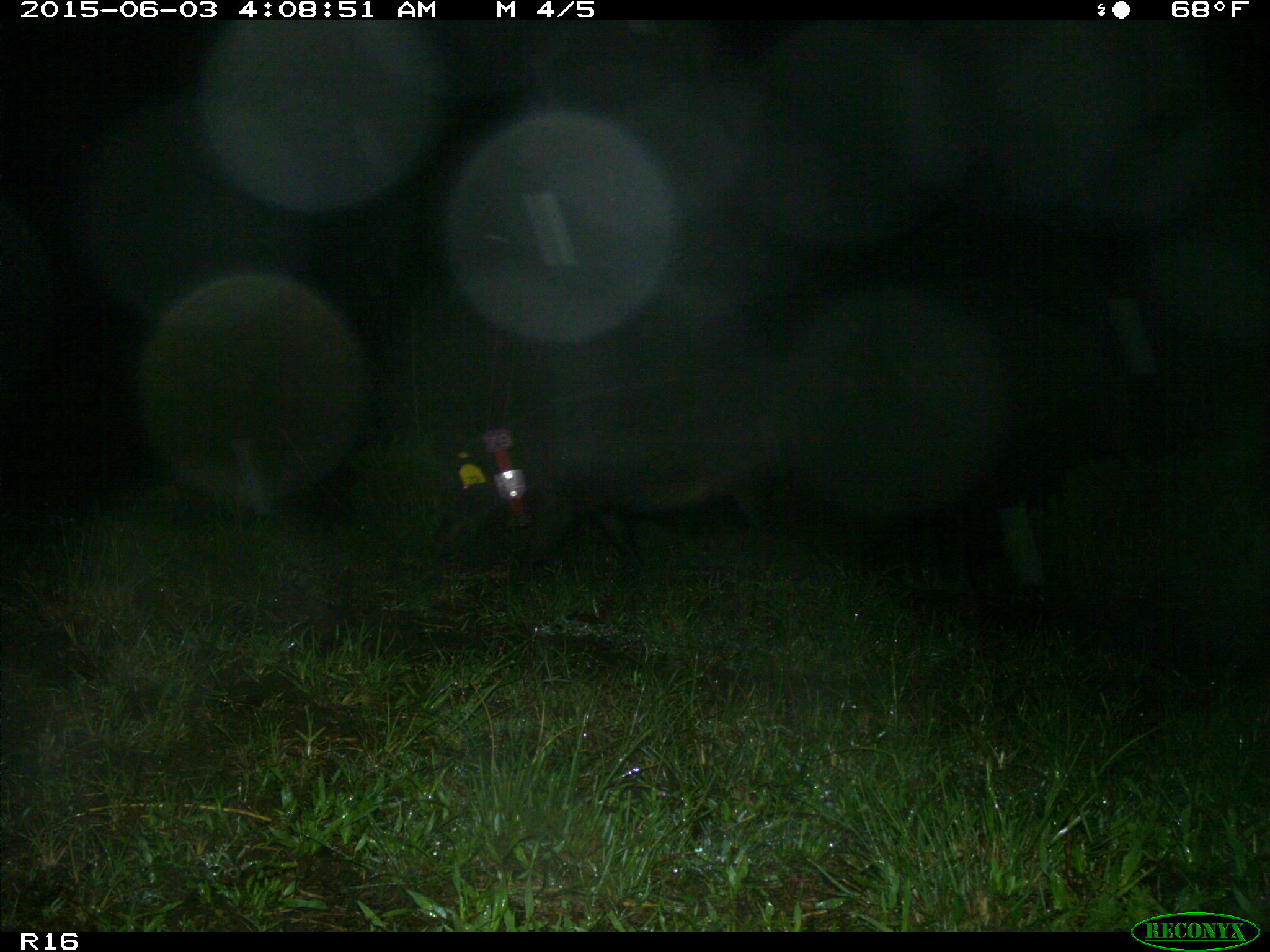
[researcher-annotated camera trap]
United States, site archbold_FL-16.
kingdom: Animalia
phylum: Chordata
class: Mammalia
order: Artiodactyla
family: Suidae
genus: Sus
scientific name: Sus scrofa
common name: wild boar